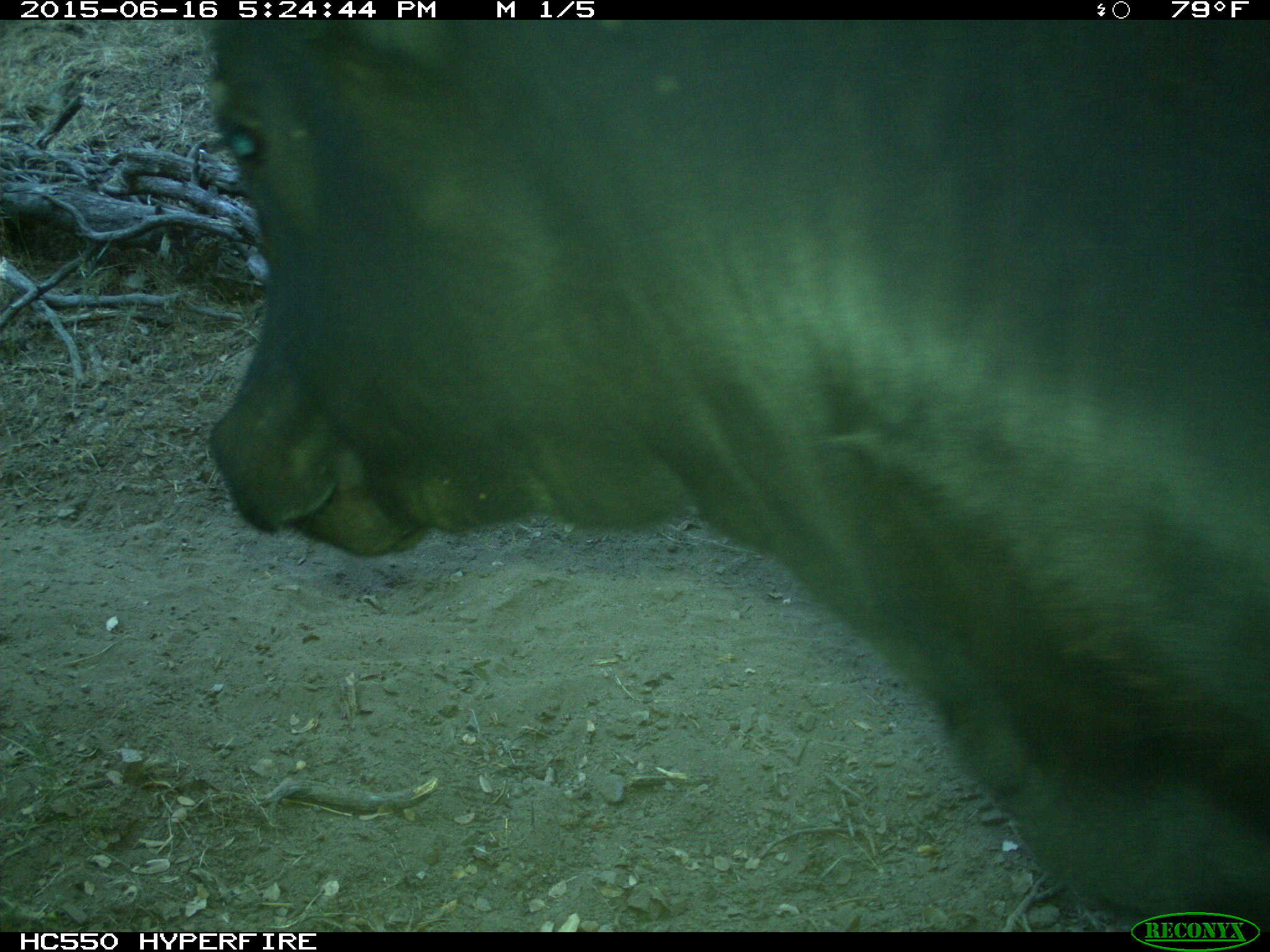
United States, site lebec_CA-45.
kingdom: Animalia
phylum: Chordata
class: Mammalia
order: Artiodactyla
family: Bovidae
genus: Bos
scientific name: Bos taurus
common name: domestic cow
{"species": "Bos taurus (domestic cow)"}